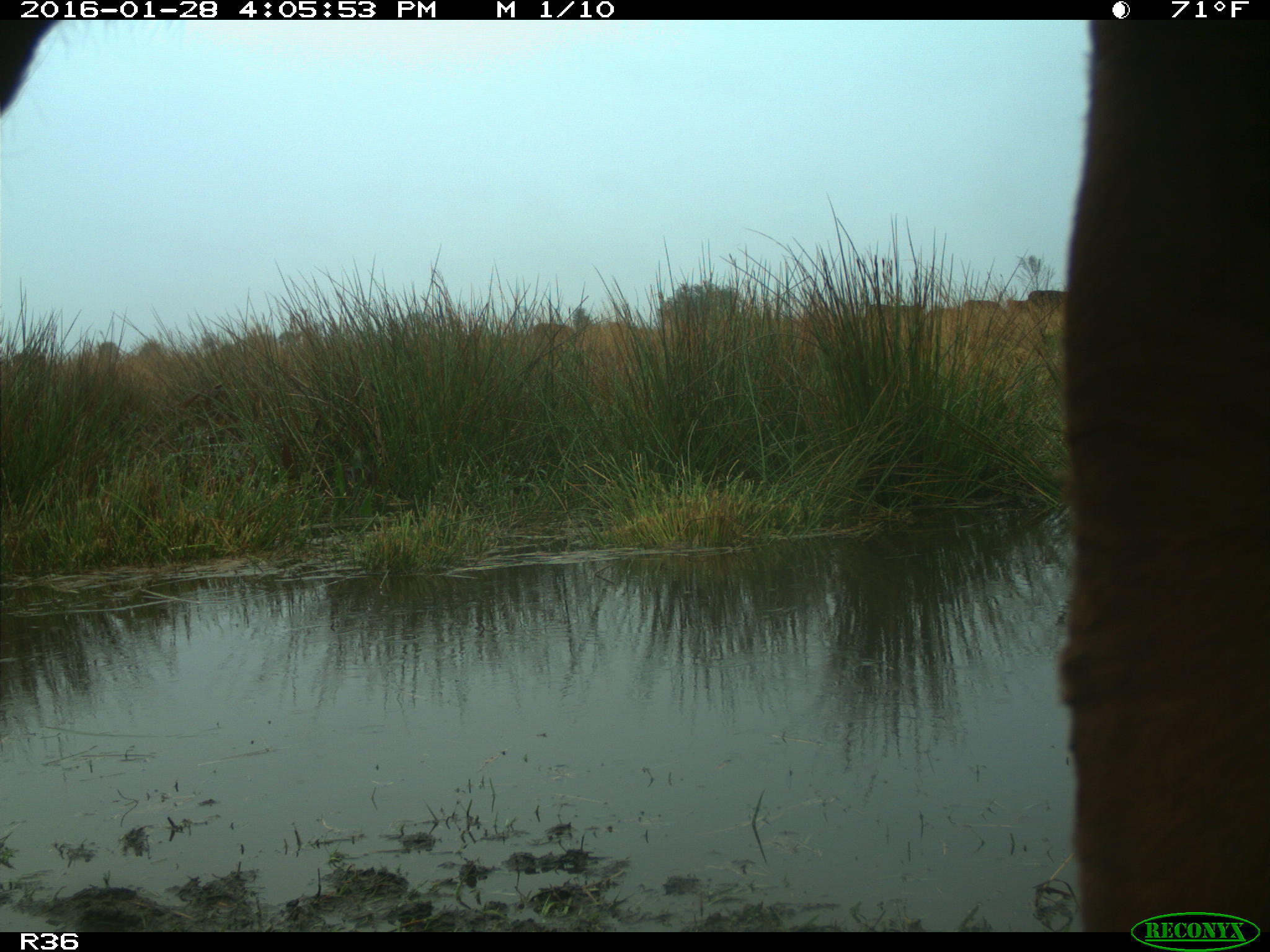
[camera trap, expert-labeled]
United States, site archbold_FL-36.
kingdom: Animalia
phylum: Chordata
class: Mammalia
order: Artiodactyla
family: Bovidae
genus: Bos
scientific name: Bos taurus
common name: domestic cow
Bos taurus (domestic cow).